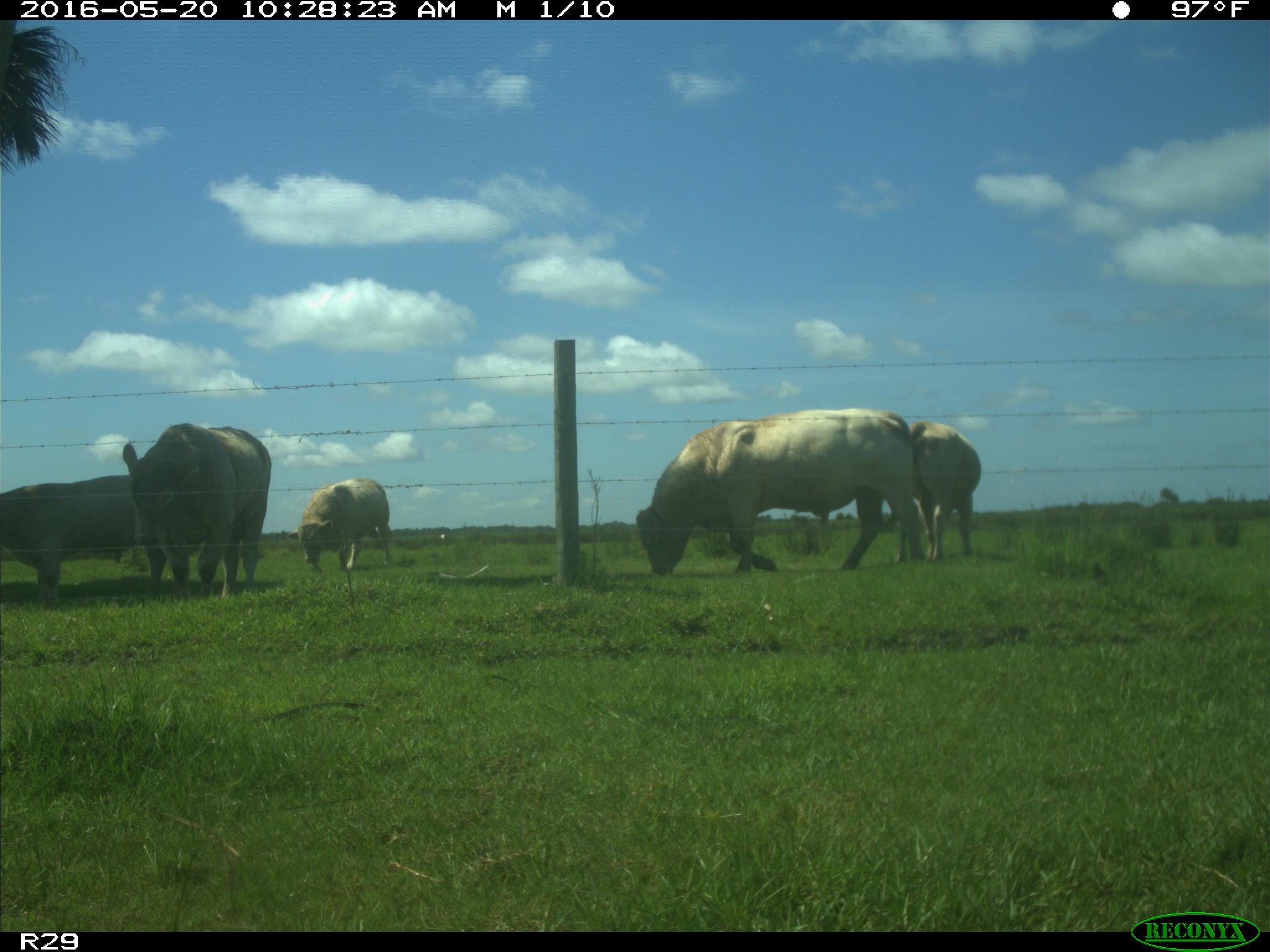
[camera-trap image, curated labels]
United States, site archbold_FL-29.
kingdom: Animalia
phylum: Chordata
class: Mammalia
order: Artiodactyla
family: Bovidae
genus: Bos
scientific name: Bos taurus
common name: domestic cow